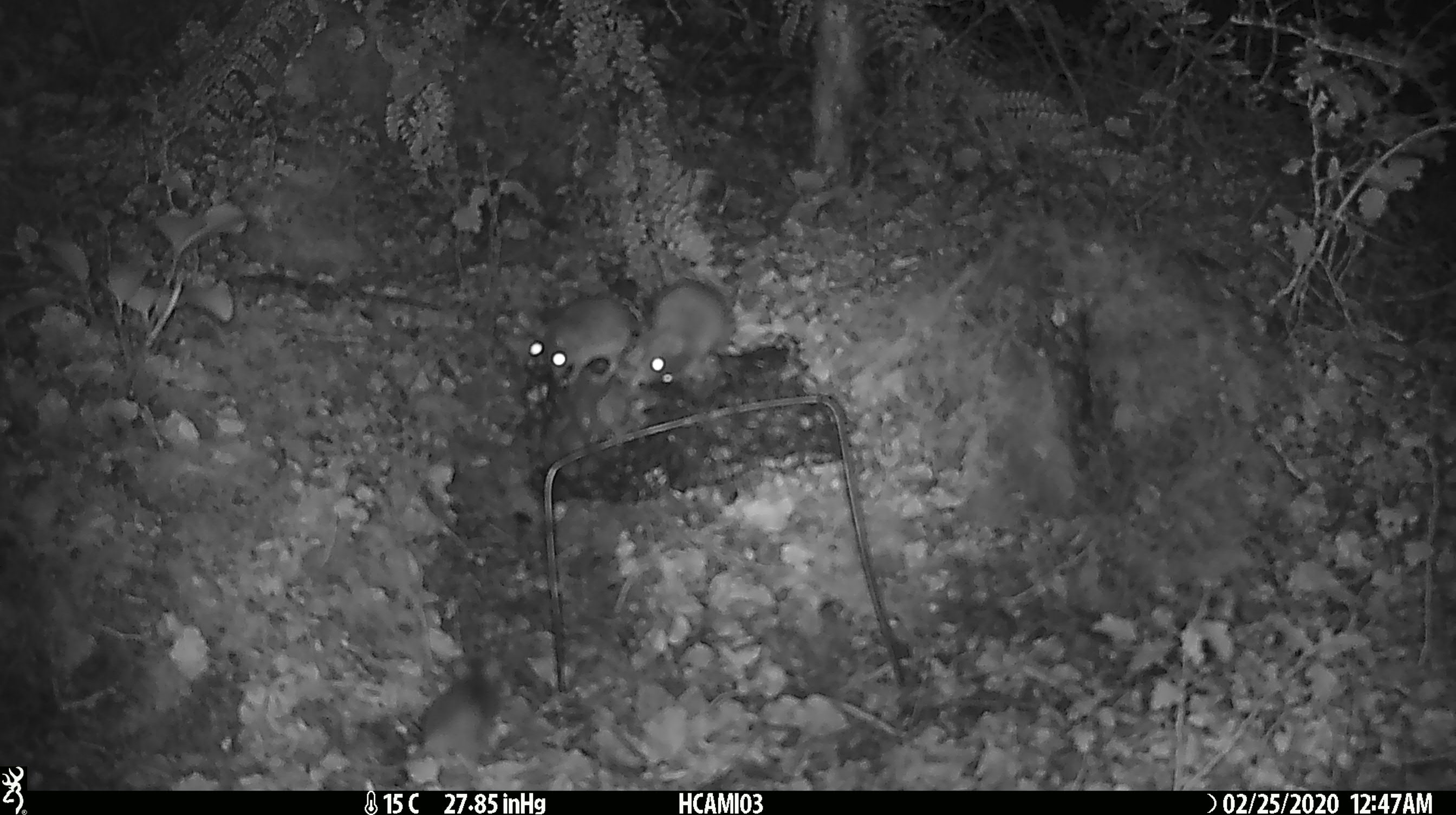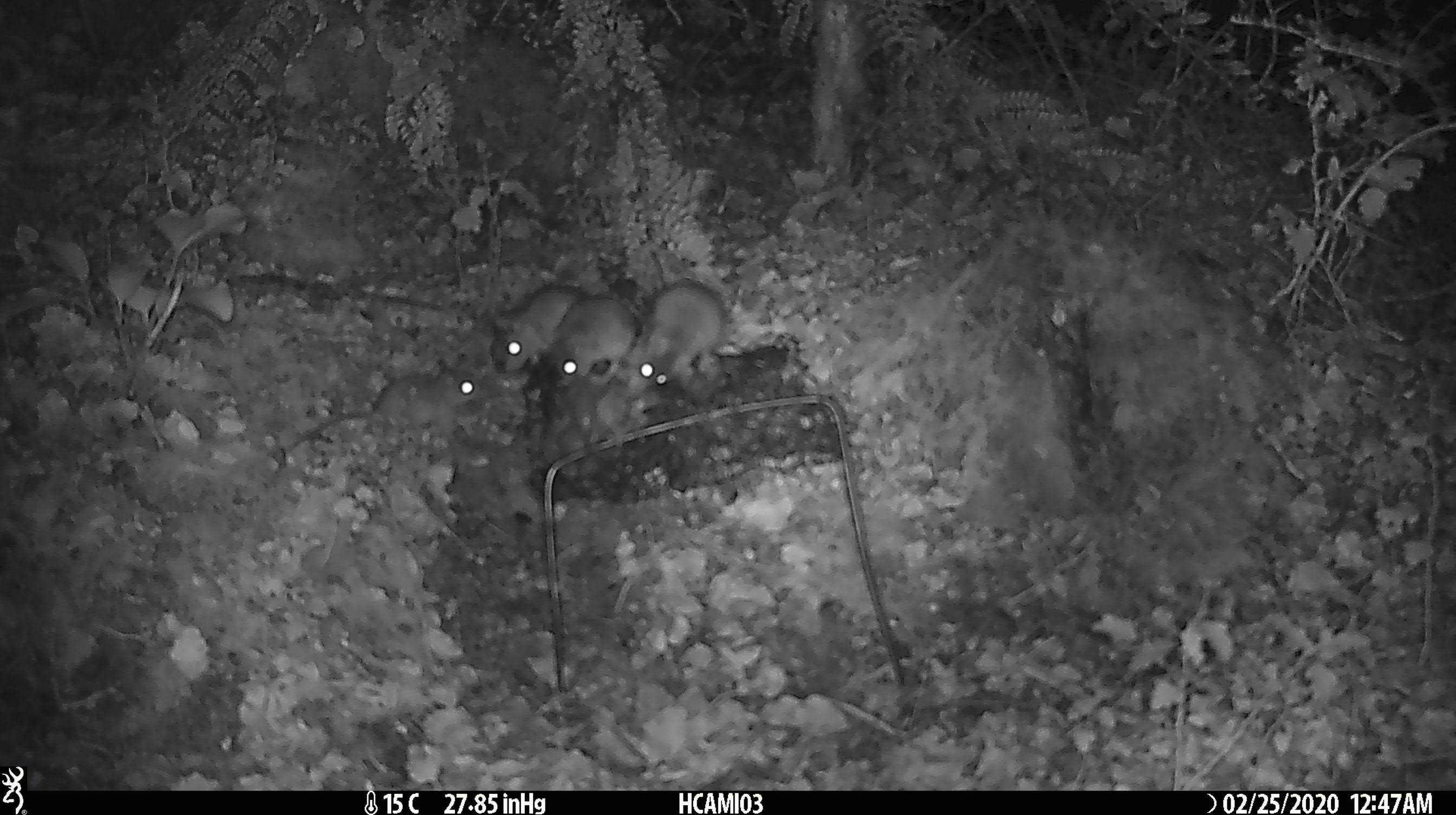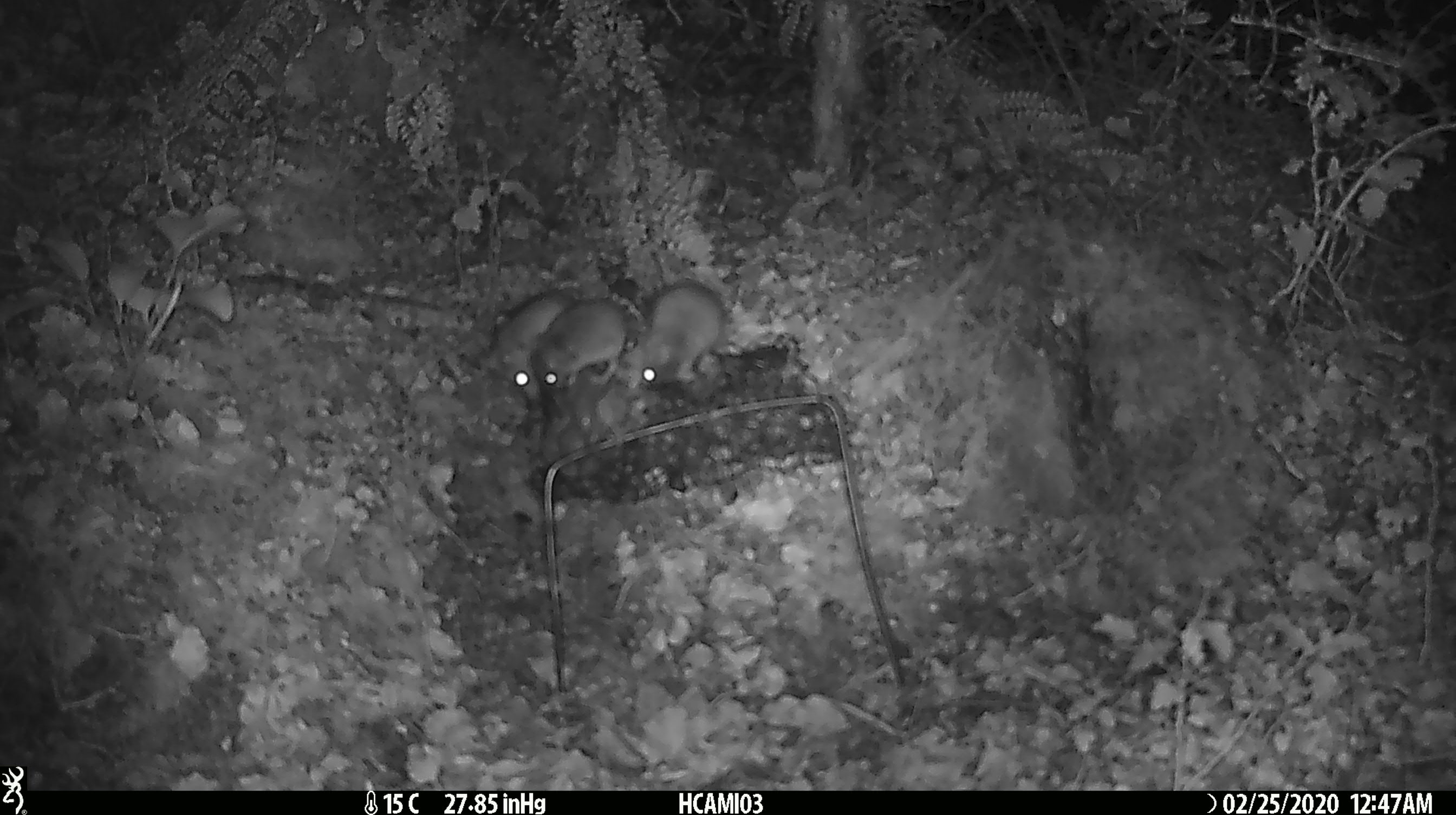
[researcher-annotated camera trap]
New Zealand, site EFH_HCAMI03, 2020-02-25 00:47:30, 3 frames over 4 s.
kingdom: Animalia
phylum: Chordata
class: Mammalia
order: Rodentia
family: Muridae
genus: Mus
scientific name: Mus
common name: mouse